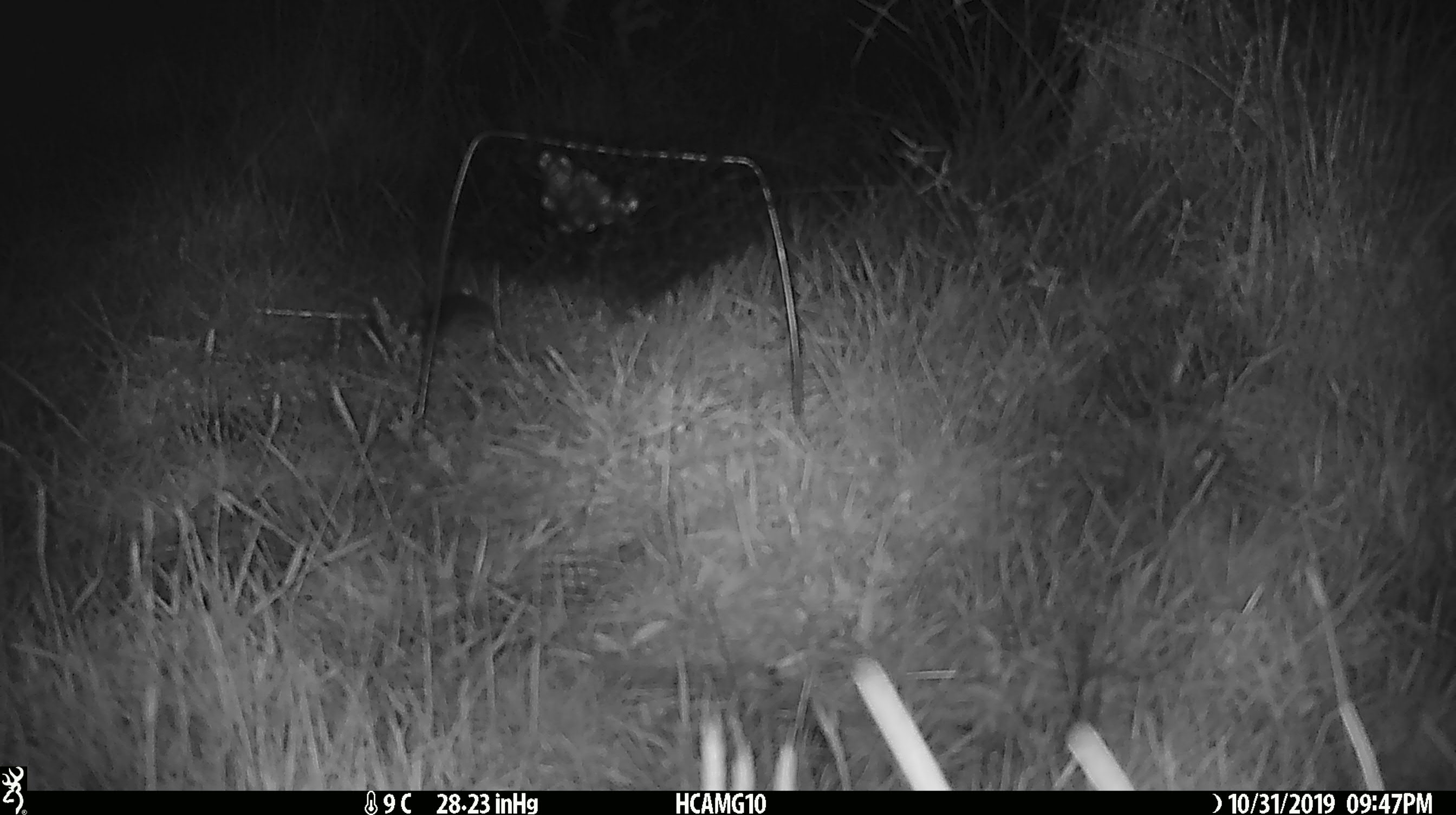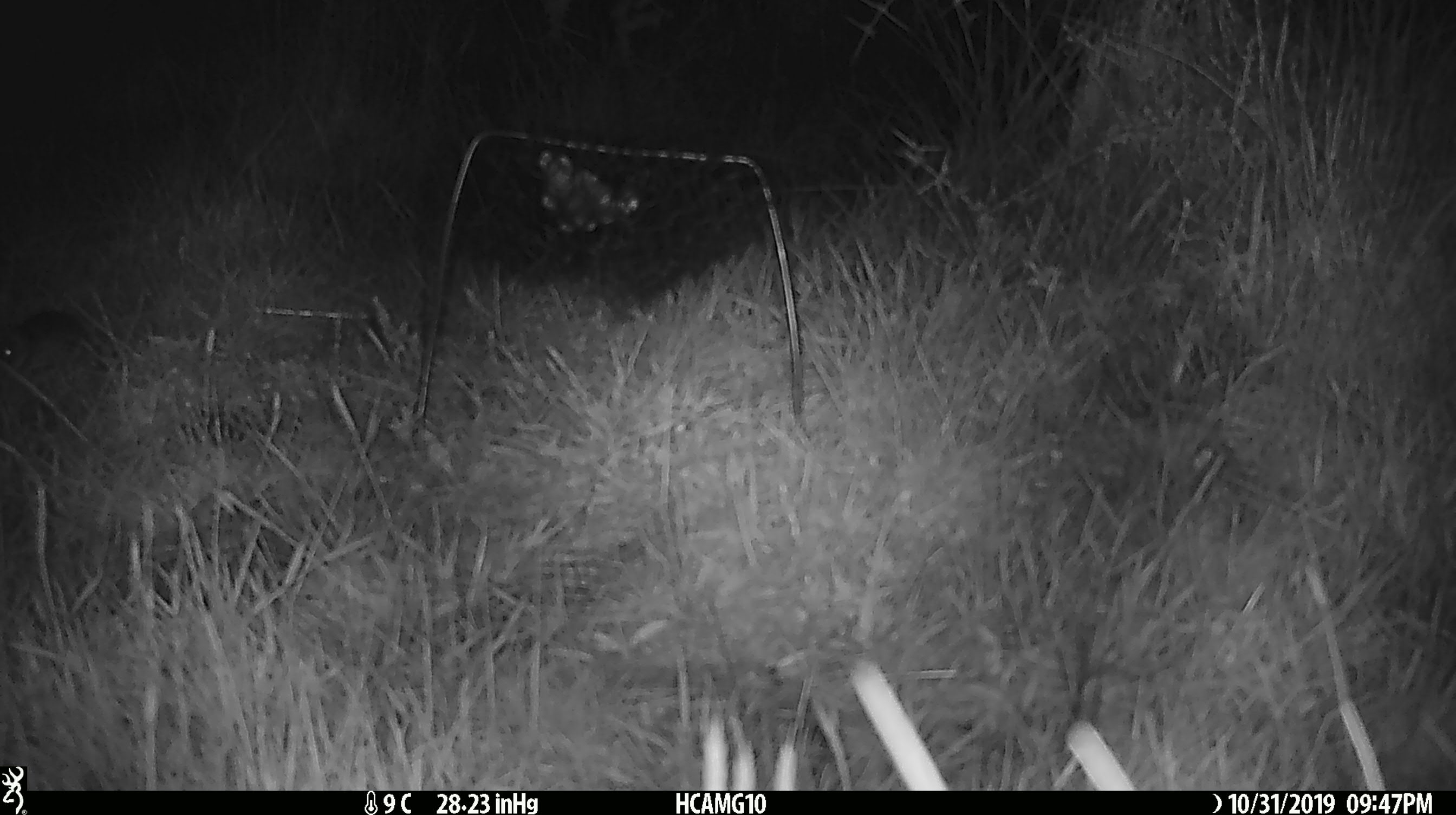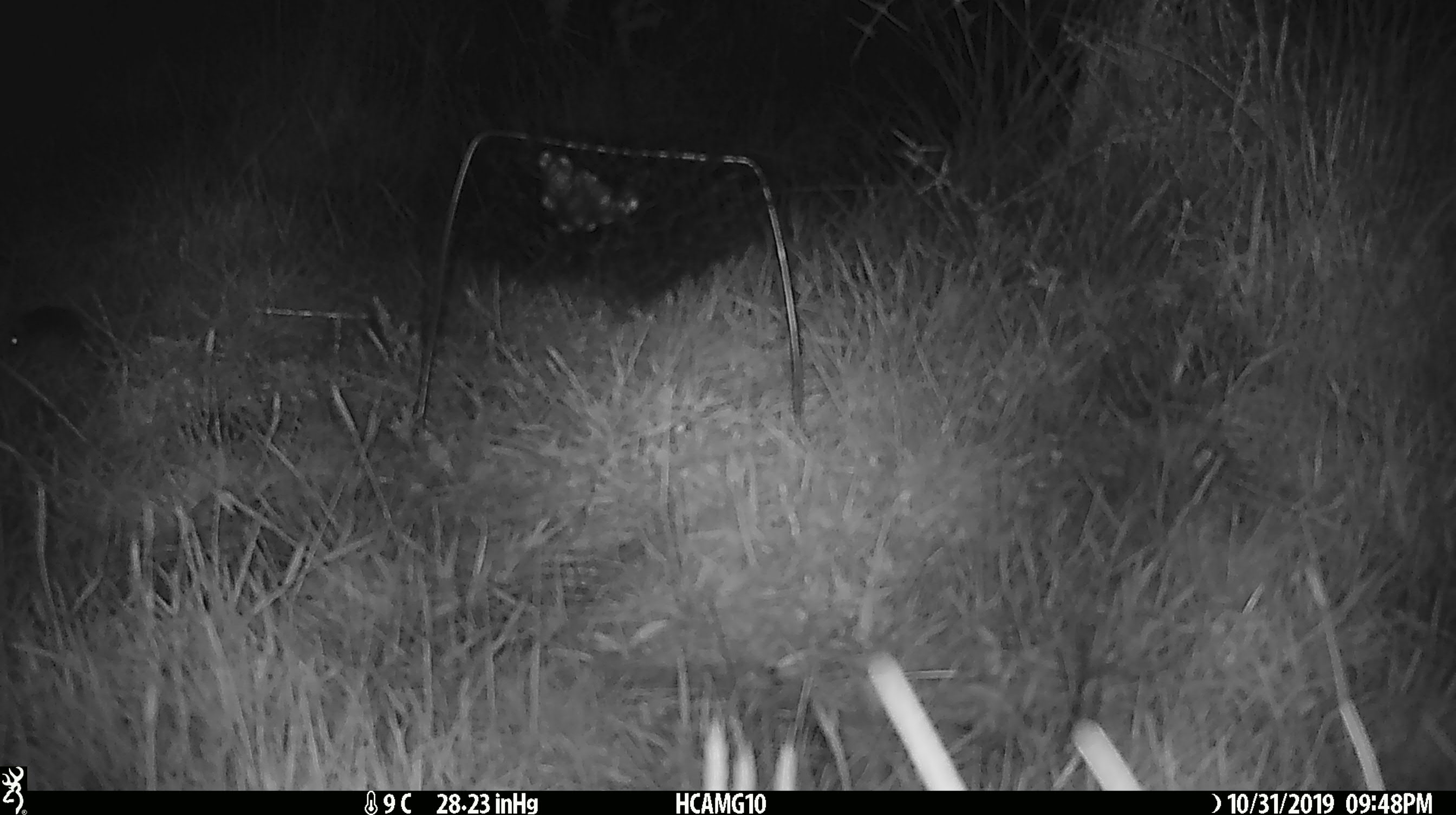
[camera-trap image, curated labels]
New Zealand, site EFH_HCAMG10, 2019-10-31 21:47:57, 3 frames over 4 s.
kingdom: Animalia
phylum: Chordata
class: Mammalia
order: Rodentia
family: Muridae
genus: Mus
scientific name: Mus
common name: mouse